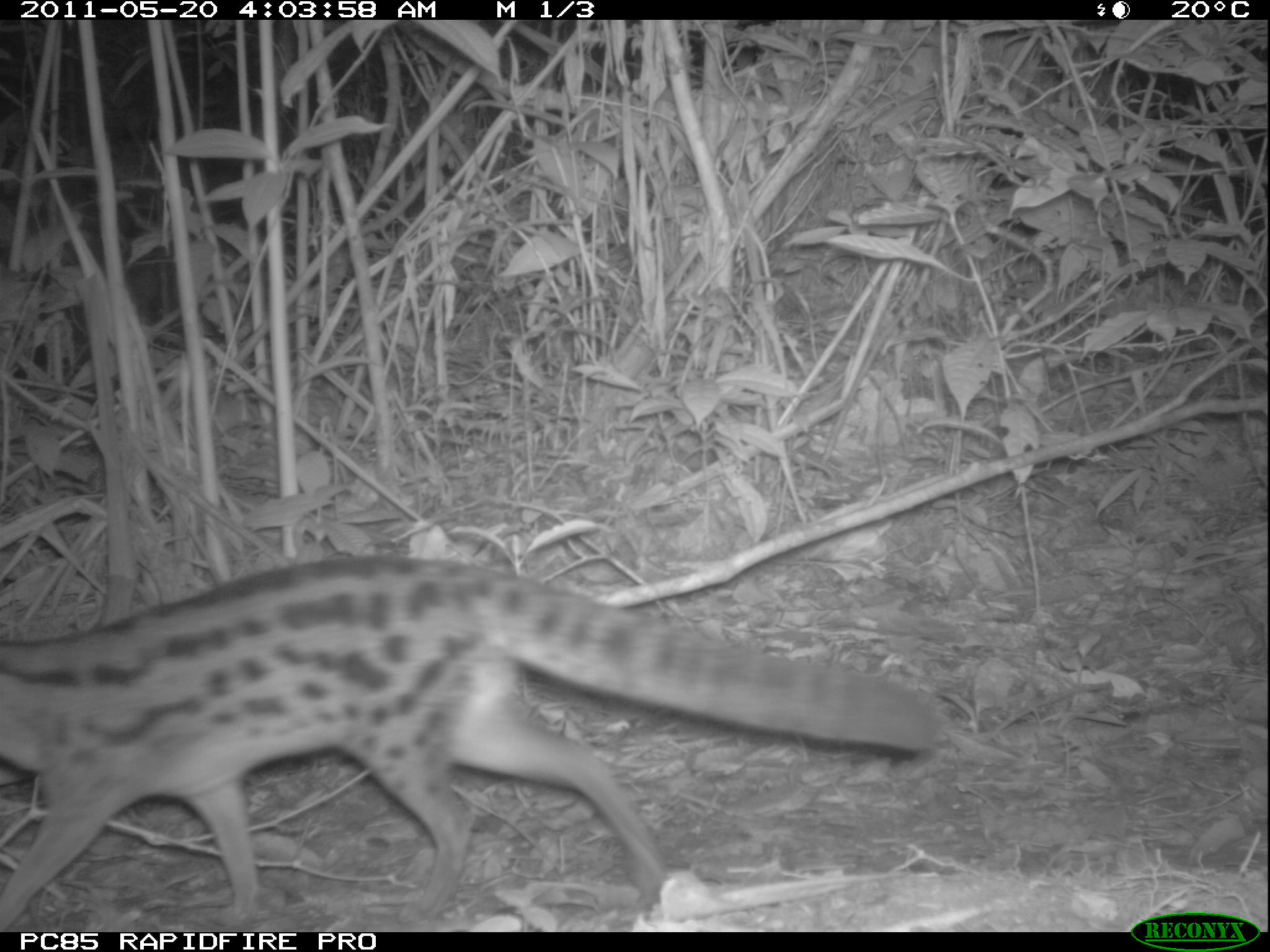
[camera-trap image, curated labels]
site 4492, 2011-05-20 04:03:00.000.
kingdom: Animalia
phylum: Chordata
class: Mammalia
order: Carnivora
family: Eupleridae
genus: Fossa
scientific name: Fossa fossana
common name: fanaloka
Fossa fossana (fanaloka), count 1.